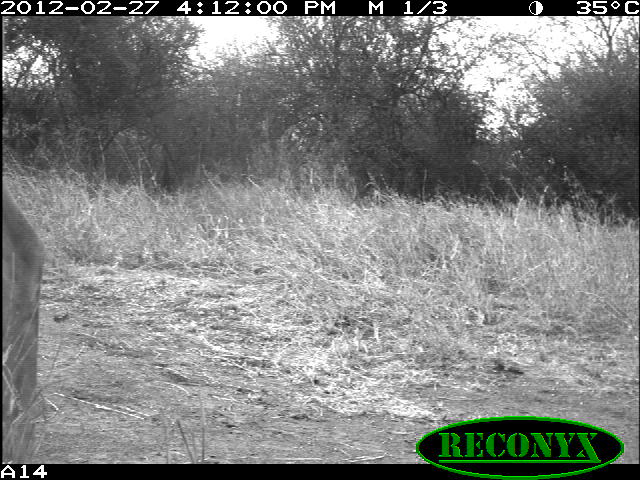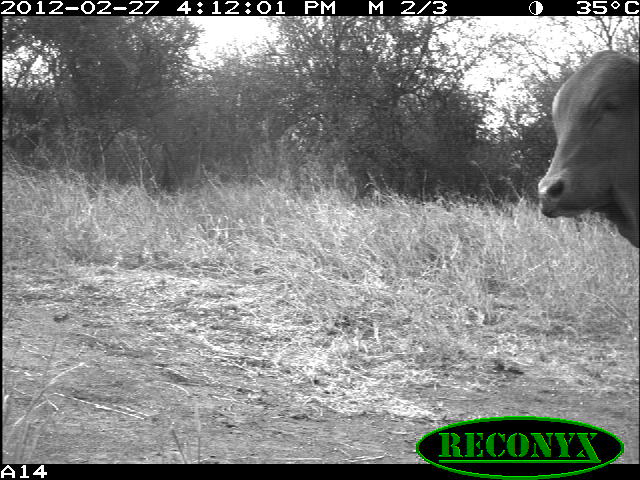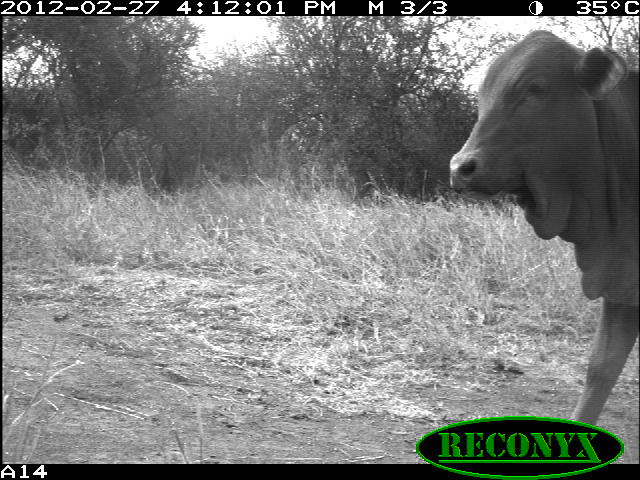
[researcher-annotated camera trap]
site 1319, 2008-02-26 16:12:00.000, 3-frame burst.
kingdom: Animalia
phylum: Chordata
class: Mammalia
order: Artiodactyla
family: Bovidae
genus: Bos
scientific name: Bos taurus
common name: domestic cattle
Bos taurus (domestic cattle), count 1.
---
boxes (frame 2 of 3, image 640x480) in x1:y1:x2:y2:
bos taurus: 533:48:640:248